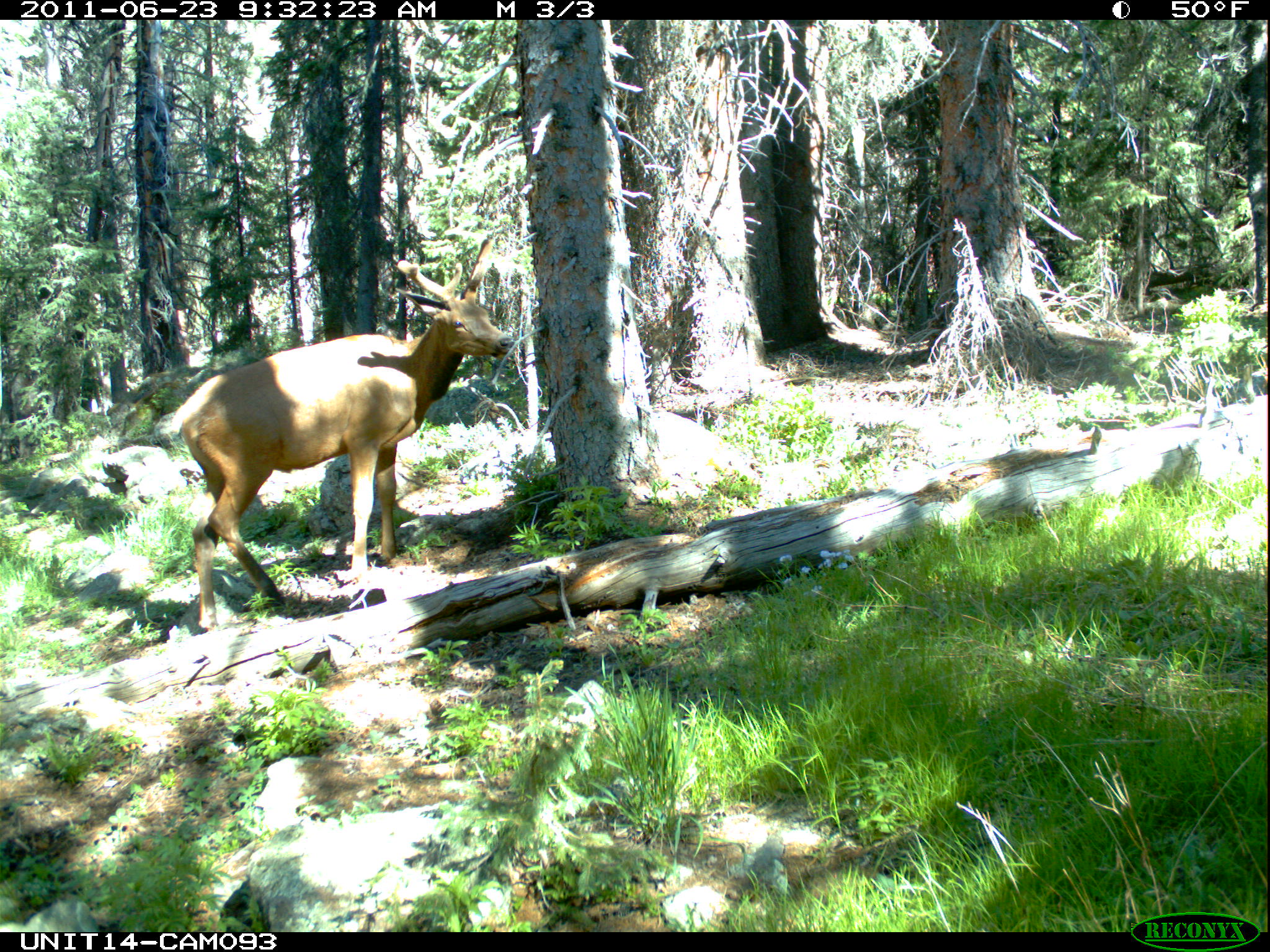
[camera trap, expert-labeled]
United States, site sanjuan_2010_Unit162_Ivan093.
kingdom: Animalia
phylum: Chordata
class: Mammalia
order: Artiodactyla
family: Cervidae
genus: Cervus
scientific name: Cervus elaphus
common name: red deer